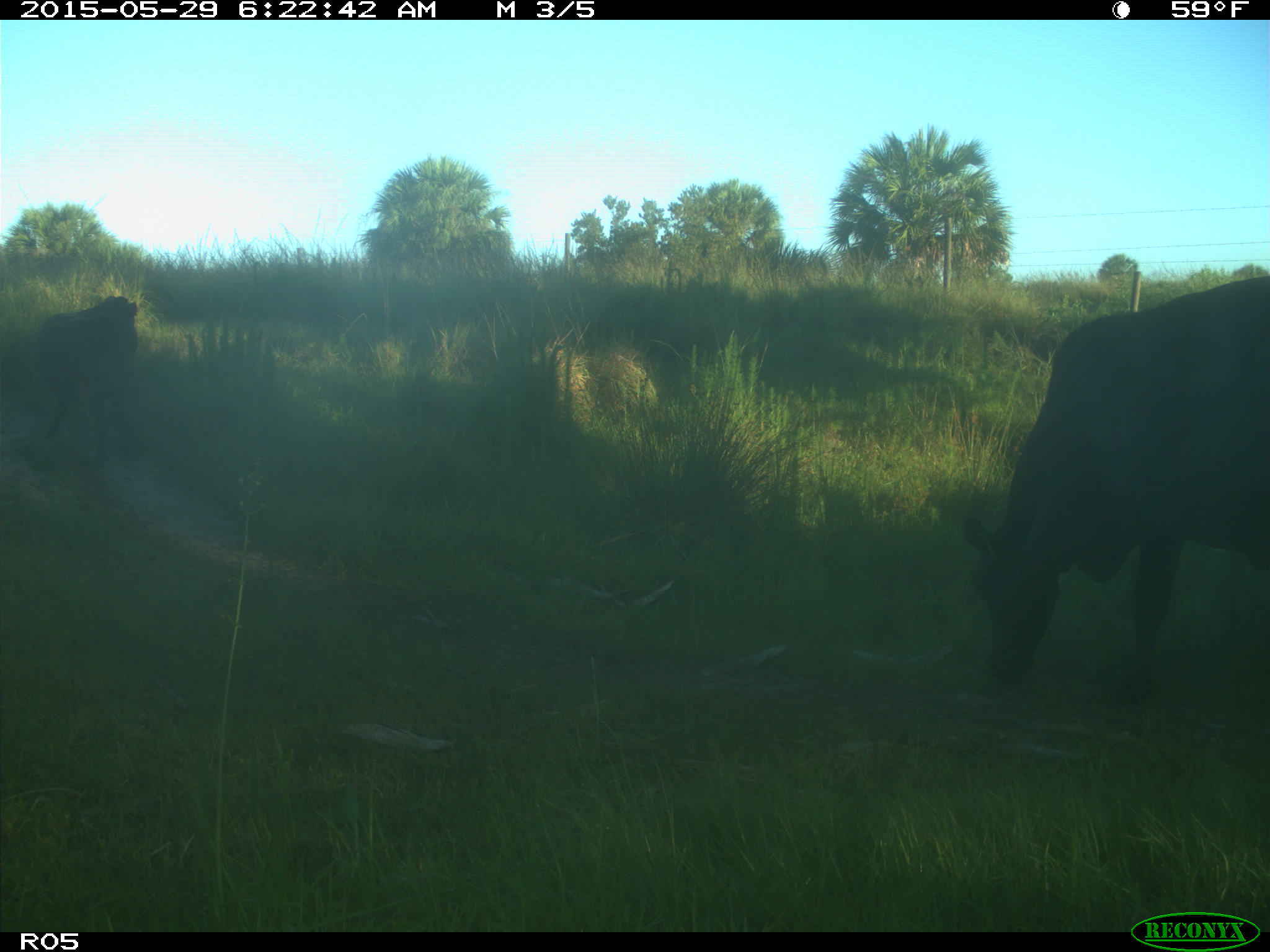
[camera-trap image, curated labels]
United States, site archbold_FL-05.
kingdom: Animalia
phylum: Chordata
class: Mammalia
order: Artiodactyla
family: Bovidae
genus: Bos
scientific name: Bos taurus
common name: domestic cow